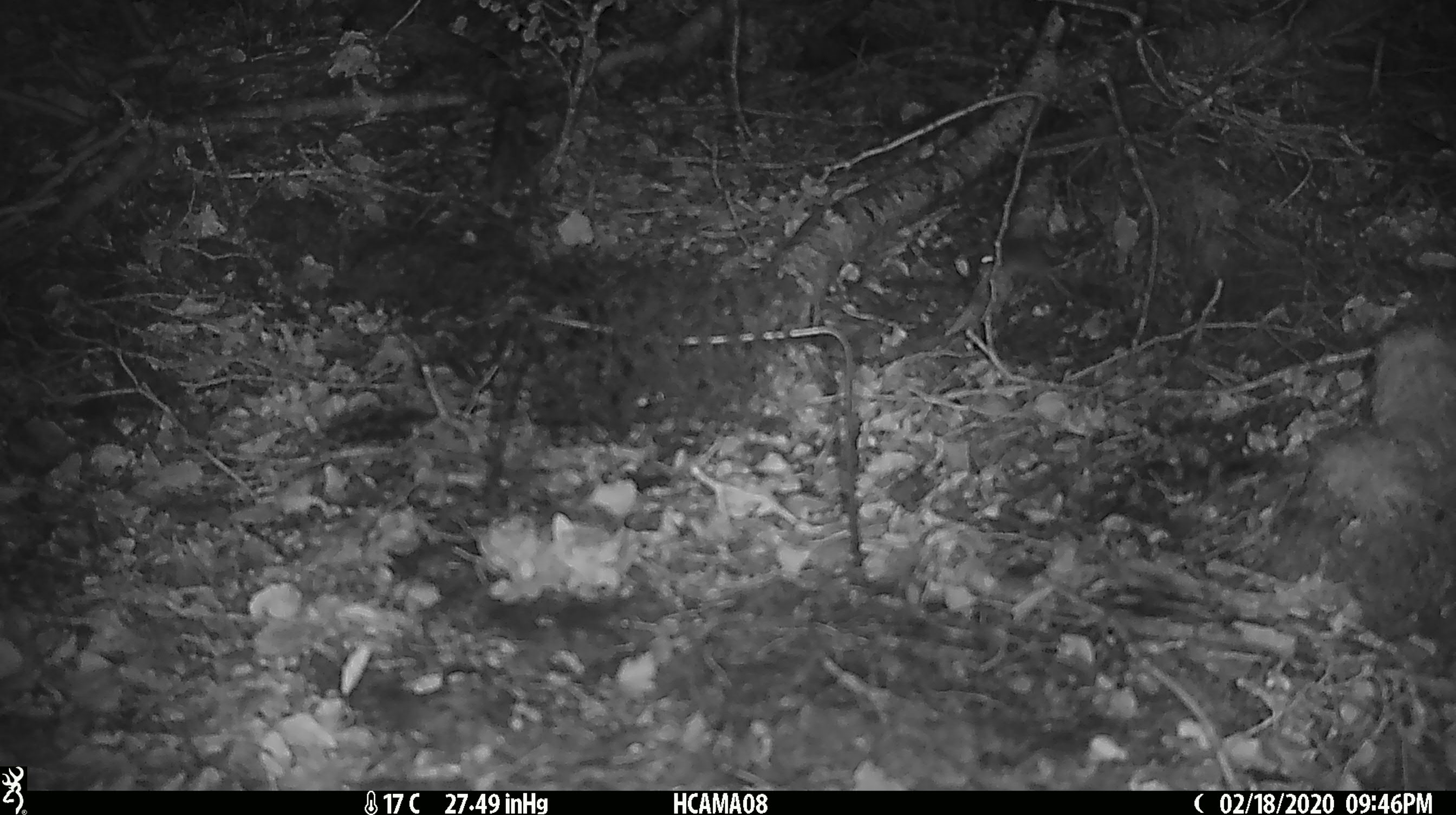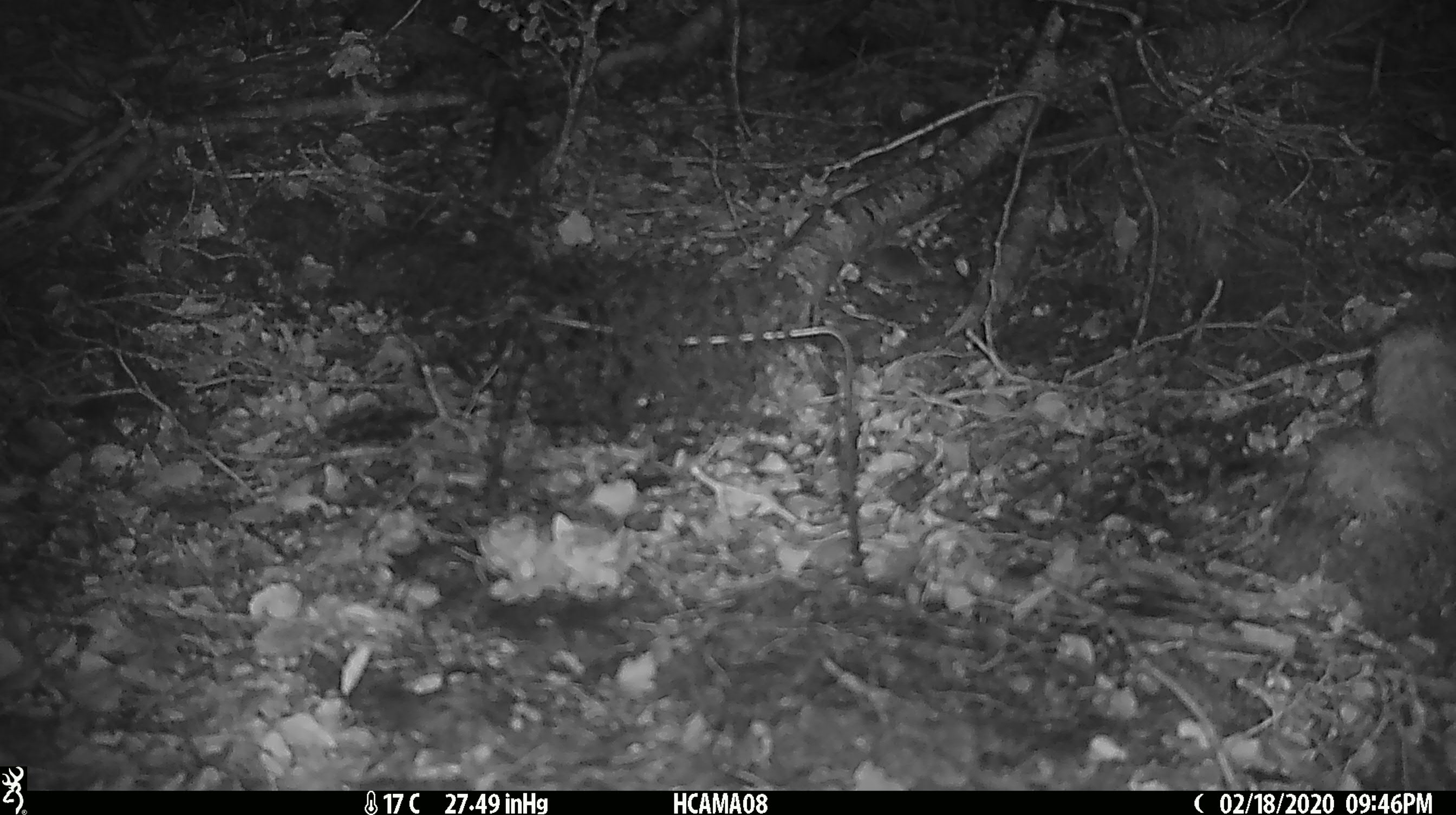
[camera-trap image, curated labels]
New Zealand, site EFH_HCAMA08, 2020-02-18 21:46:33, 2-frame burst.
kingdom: Animalia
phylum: Chordata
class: Mammalia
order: Rodentia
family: Muridae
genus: Mus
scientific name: Mus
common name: mouse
Mouse (Mus).